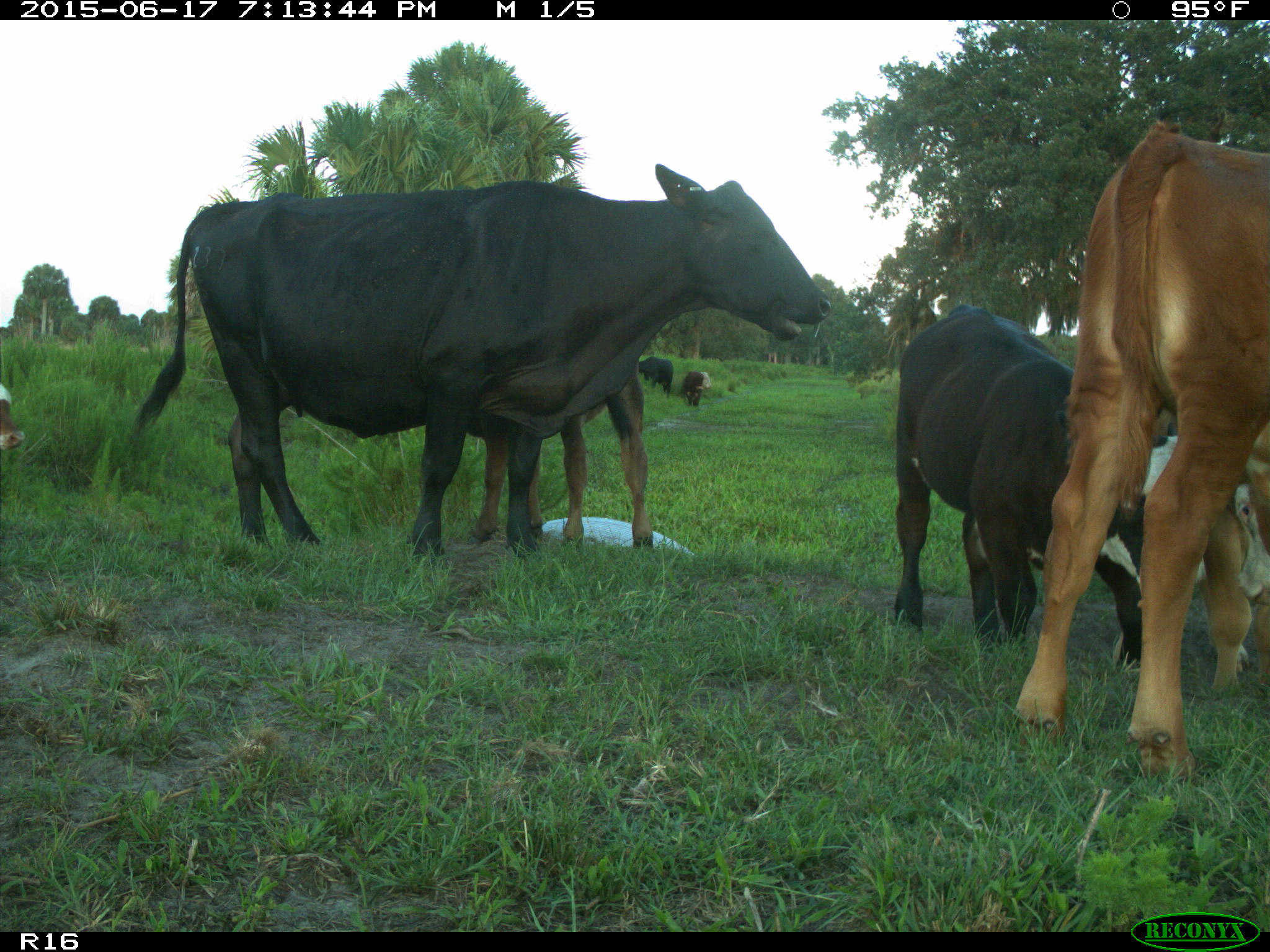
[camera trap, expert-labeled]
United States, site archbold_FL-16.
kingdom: Animalia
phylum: Chordata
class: Mammalia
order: Artiodactyla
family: Bovidae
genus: Bos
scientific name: Bos taurus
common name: domestic cow